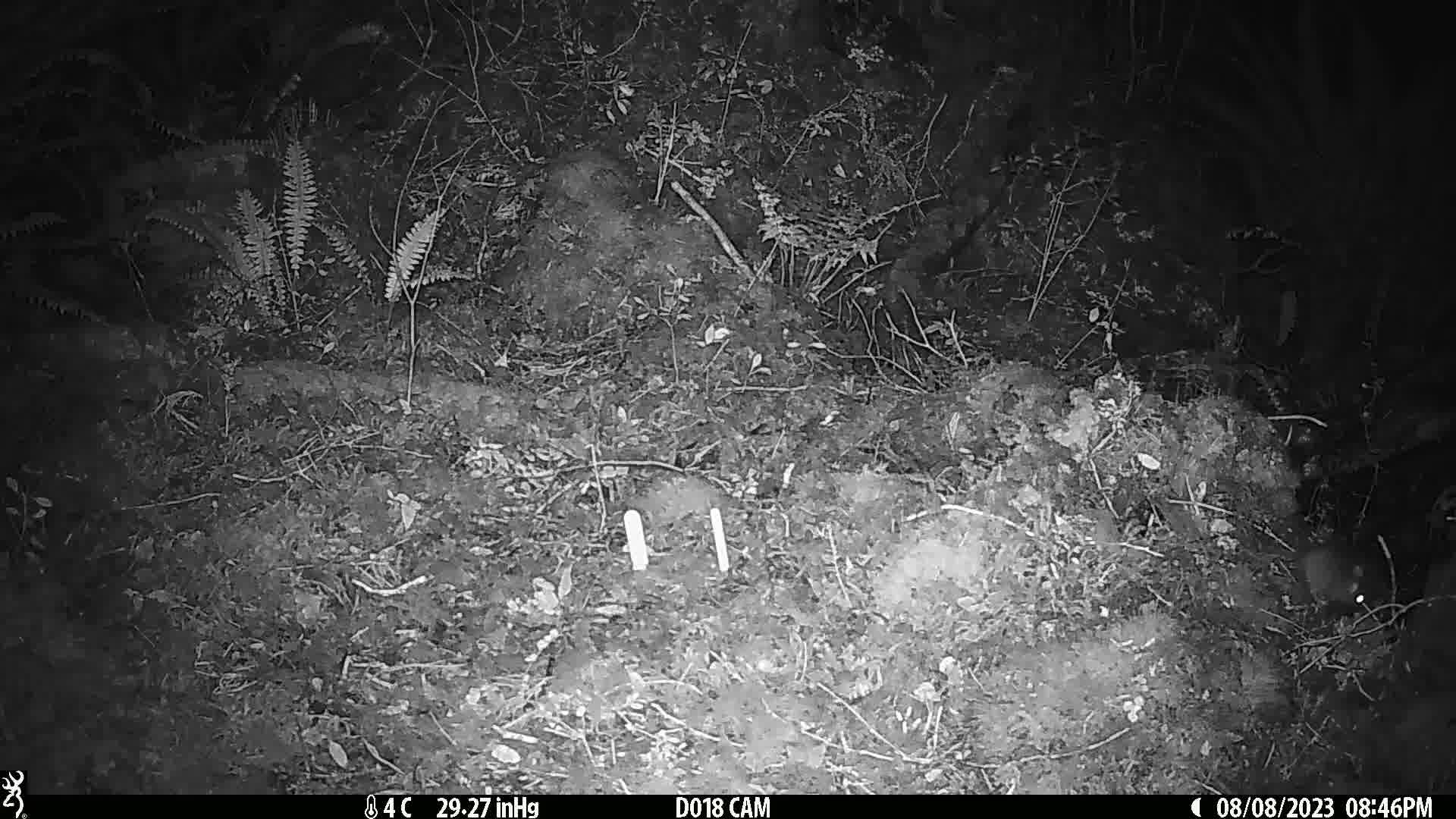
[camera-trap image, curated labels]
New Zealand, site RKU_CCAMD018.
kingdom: Animalia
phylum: Chordata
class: Mammalia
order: Rodentia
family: Muridae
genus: Rattus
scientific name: Rattus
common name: rat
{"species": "rat (Rattus)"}